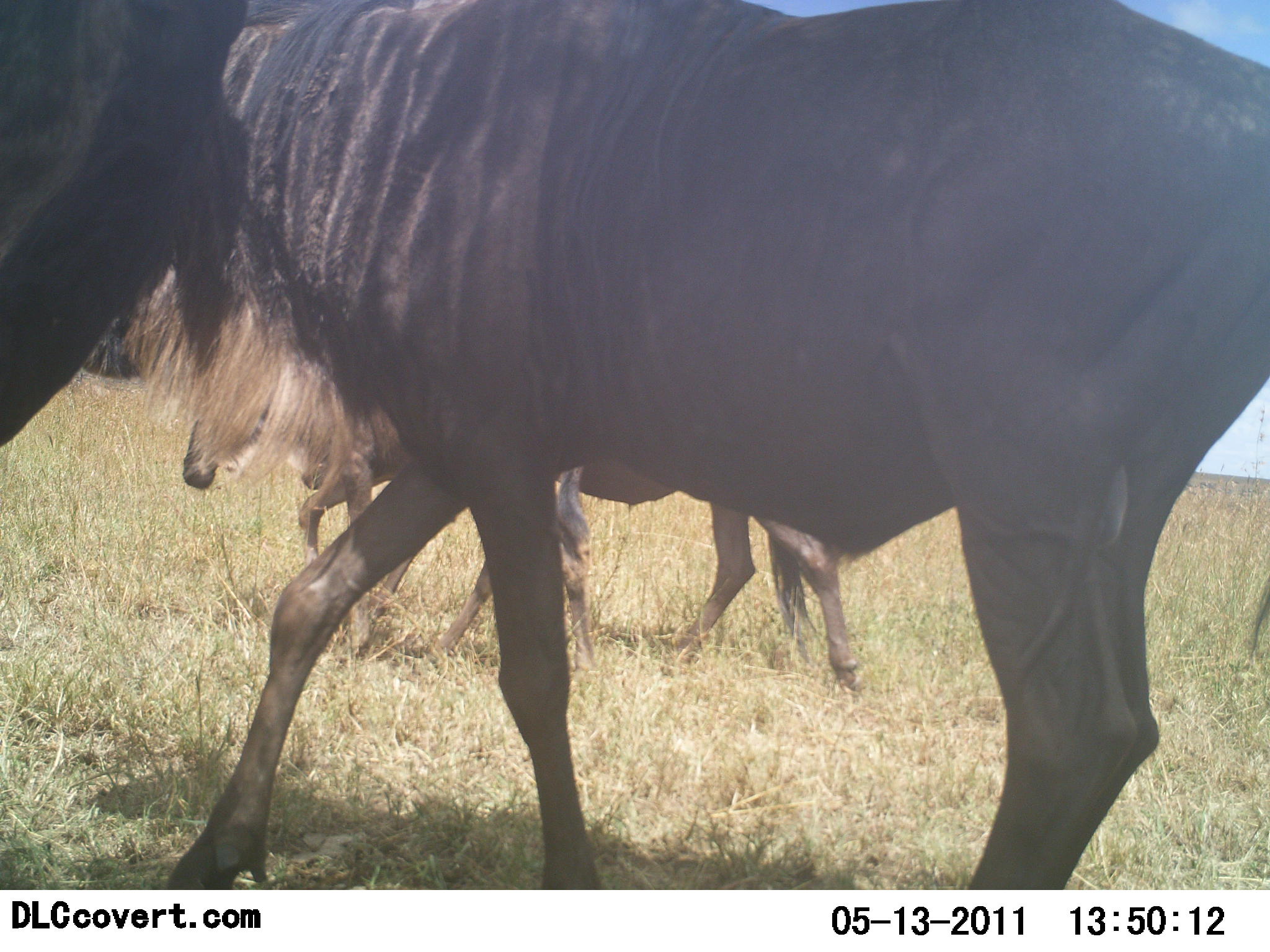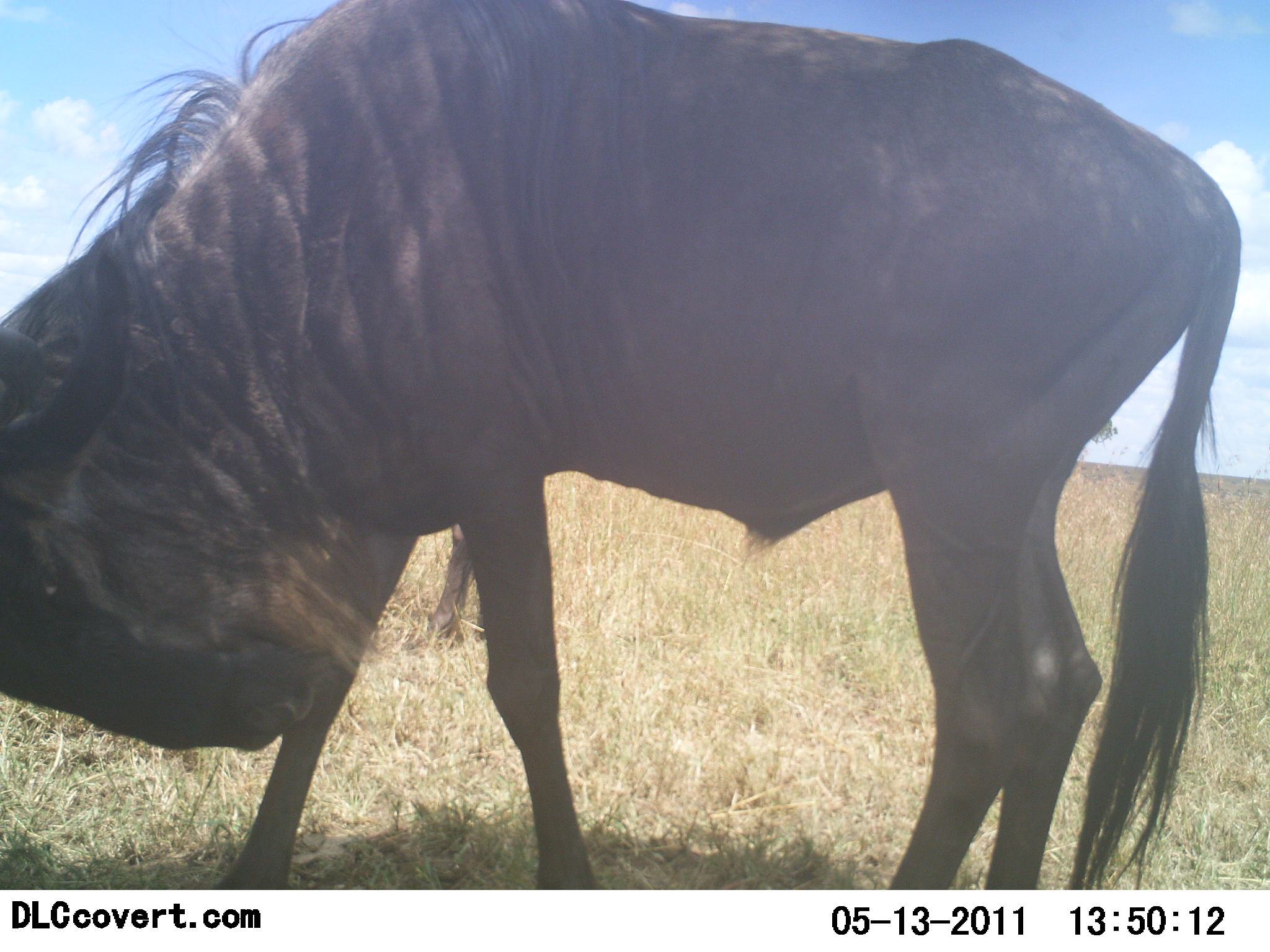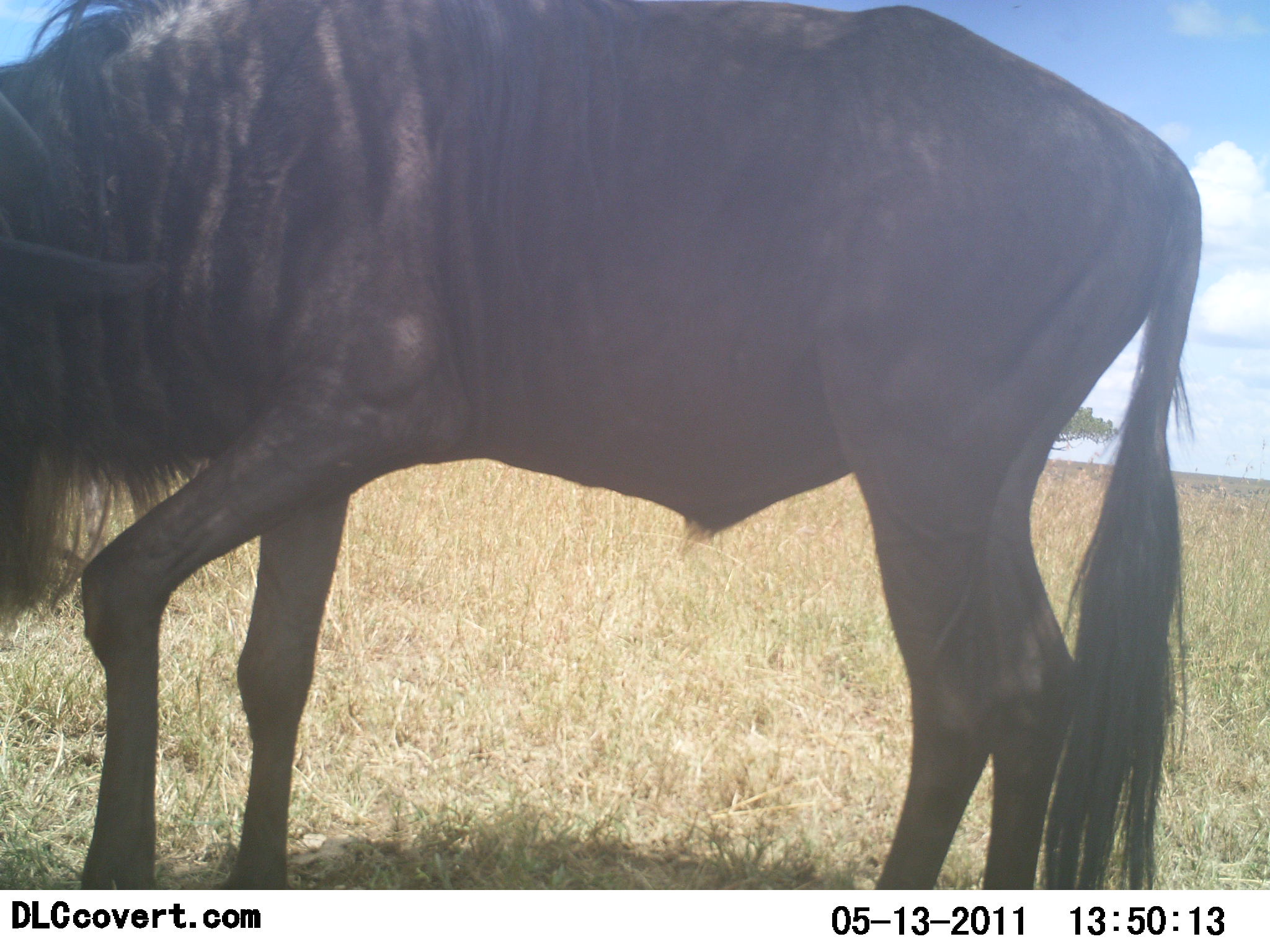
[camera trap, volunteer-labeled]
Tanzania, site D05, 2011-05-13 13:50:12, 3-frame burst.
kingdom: Animalia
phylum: Chordata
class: Mammalia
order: Artiodactyla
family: Bovidae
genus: Connochaetes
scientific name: Connochaetes taurinus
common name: blue wildebeest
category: wildebeest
Wildebeest (blue wildebeest) (Connochaetes taurinus), count 2. Behavior (volunteer vote fractions): standing 36%, resting 0%, moving 64%, interacting 9%. Young present (vote fraction): 0%. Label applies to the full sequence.